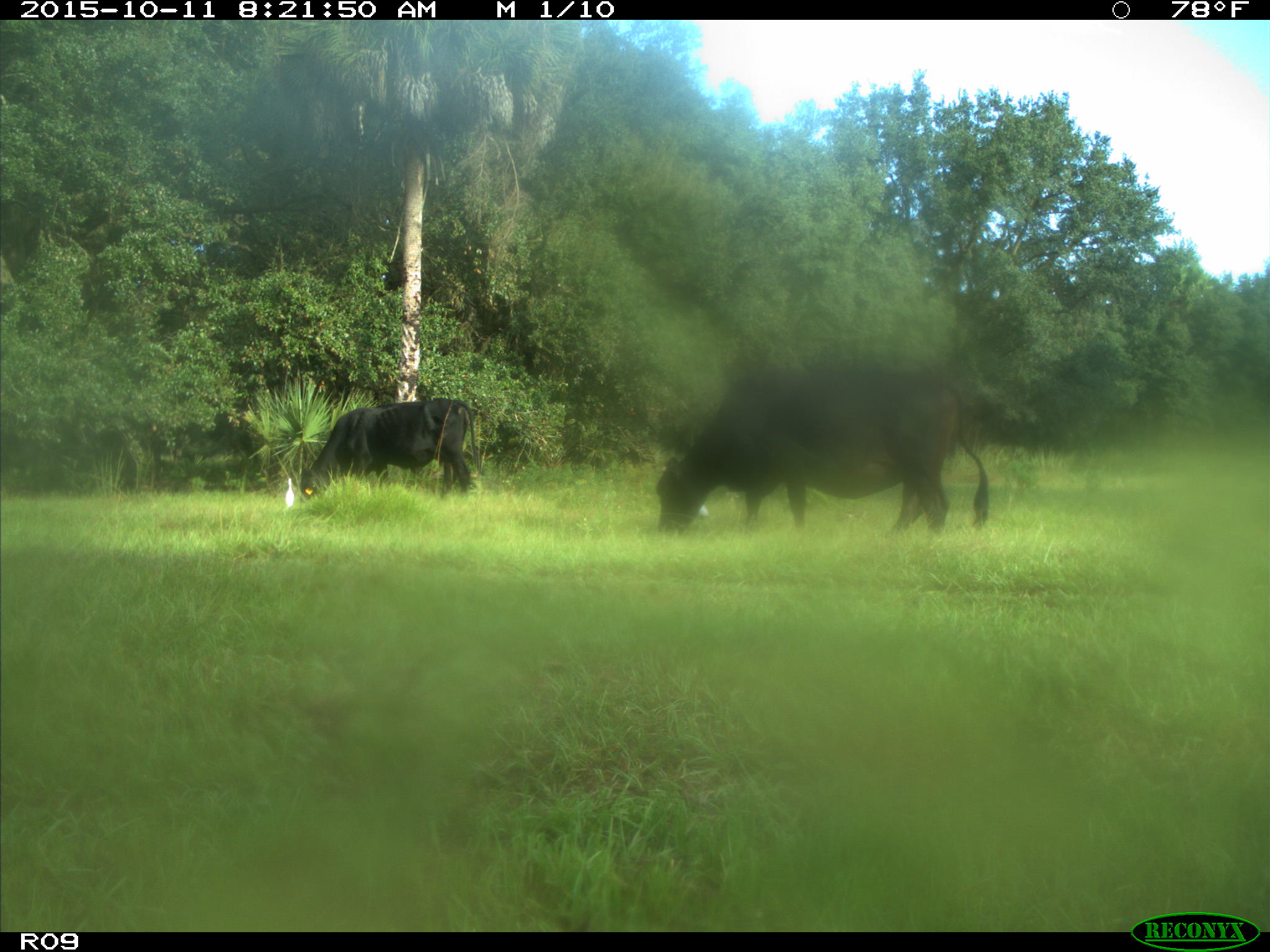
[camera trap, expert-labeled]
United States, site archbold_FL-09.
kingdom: Animalia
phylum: Chordata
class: Mammalia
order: Artiodactyla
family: Bovidae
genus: Bos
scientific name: Bos taurus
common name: domestic cow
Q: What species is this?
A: Bos taurus (domestic cow).